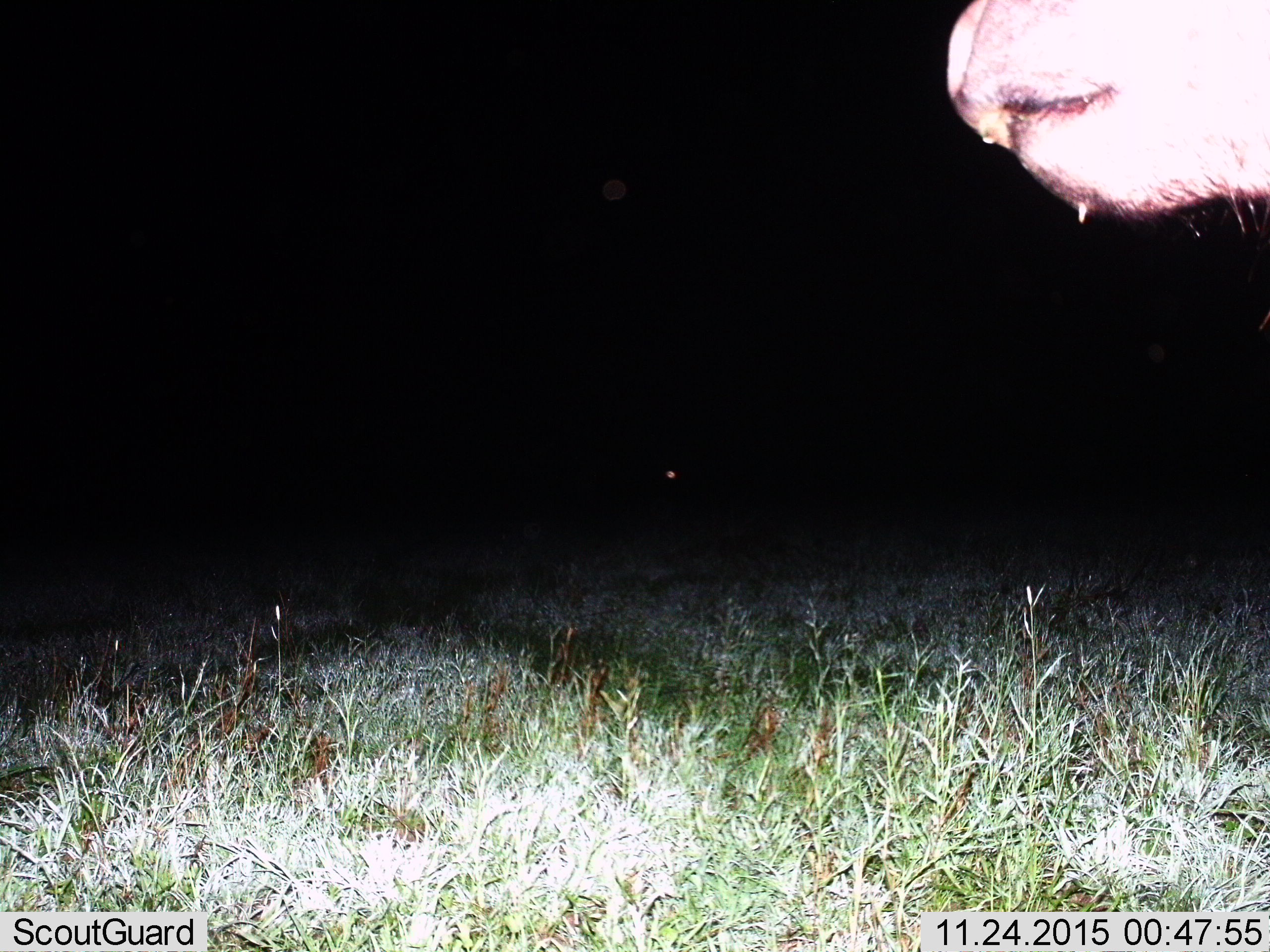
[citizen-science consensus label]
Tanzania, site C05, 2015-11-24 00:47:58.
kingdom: Animalia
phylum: Chordata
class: Mammalia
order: Artiodactyla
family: Bovidae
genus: Syncerus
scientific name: Syncerus caffer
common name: cape buffalo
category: buffalo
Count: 1.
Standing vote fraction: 100%.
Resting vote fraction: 0%.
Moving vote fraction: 0%.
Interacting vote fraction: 0%.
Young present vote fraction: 0%.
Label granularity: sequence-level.